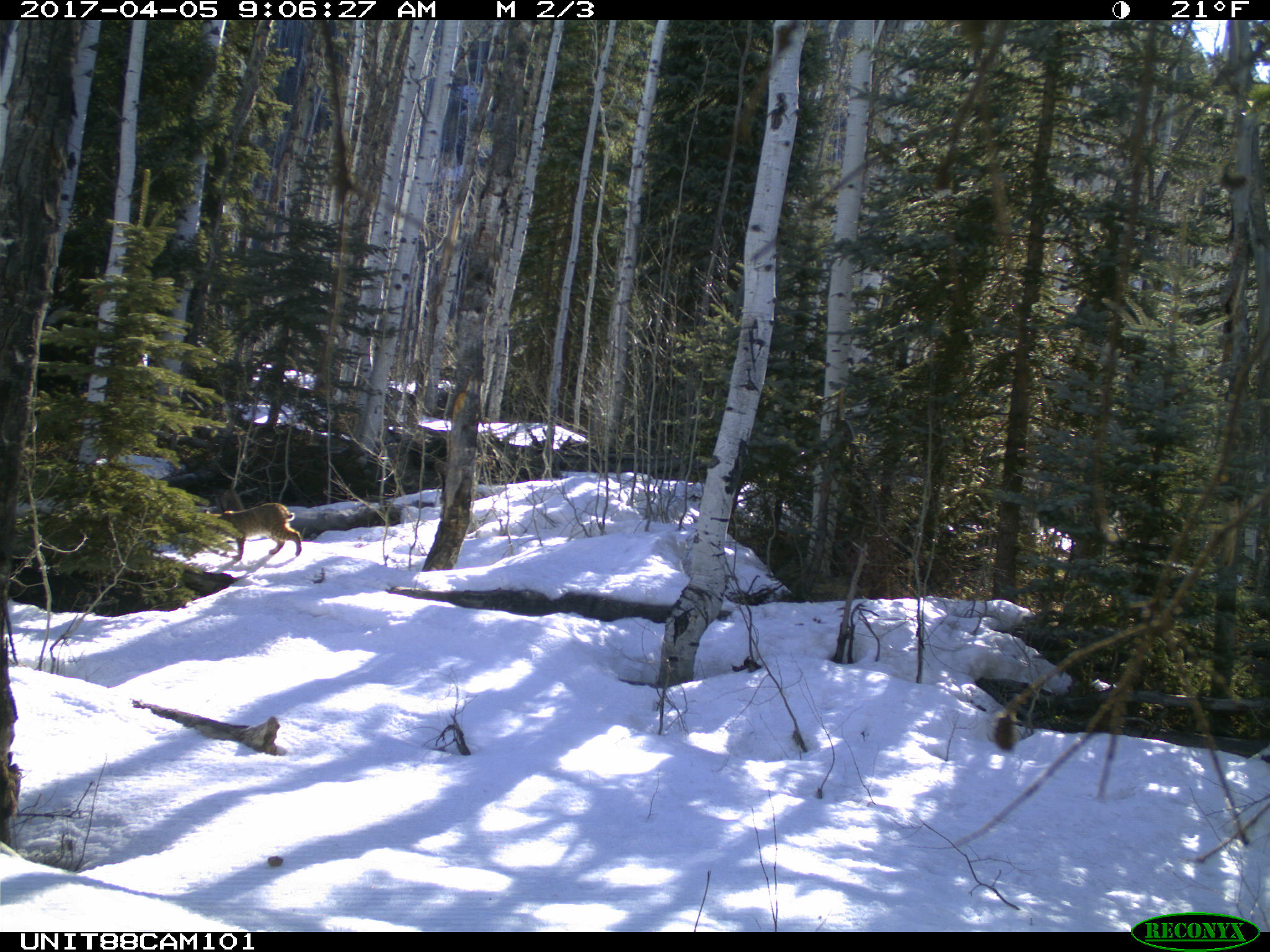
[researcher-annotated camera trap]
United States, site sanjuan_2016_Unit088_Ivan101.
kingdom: Animalia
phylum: Chordata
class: Mammalia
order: Carnivora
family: Felidae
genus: Lynx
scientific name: Lynx rufus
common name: bobcat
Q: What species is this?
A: Lynx rufus (bobcat).